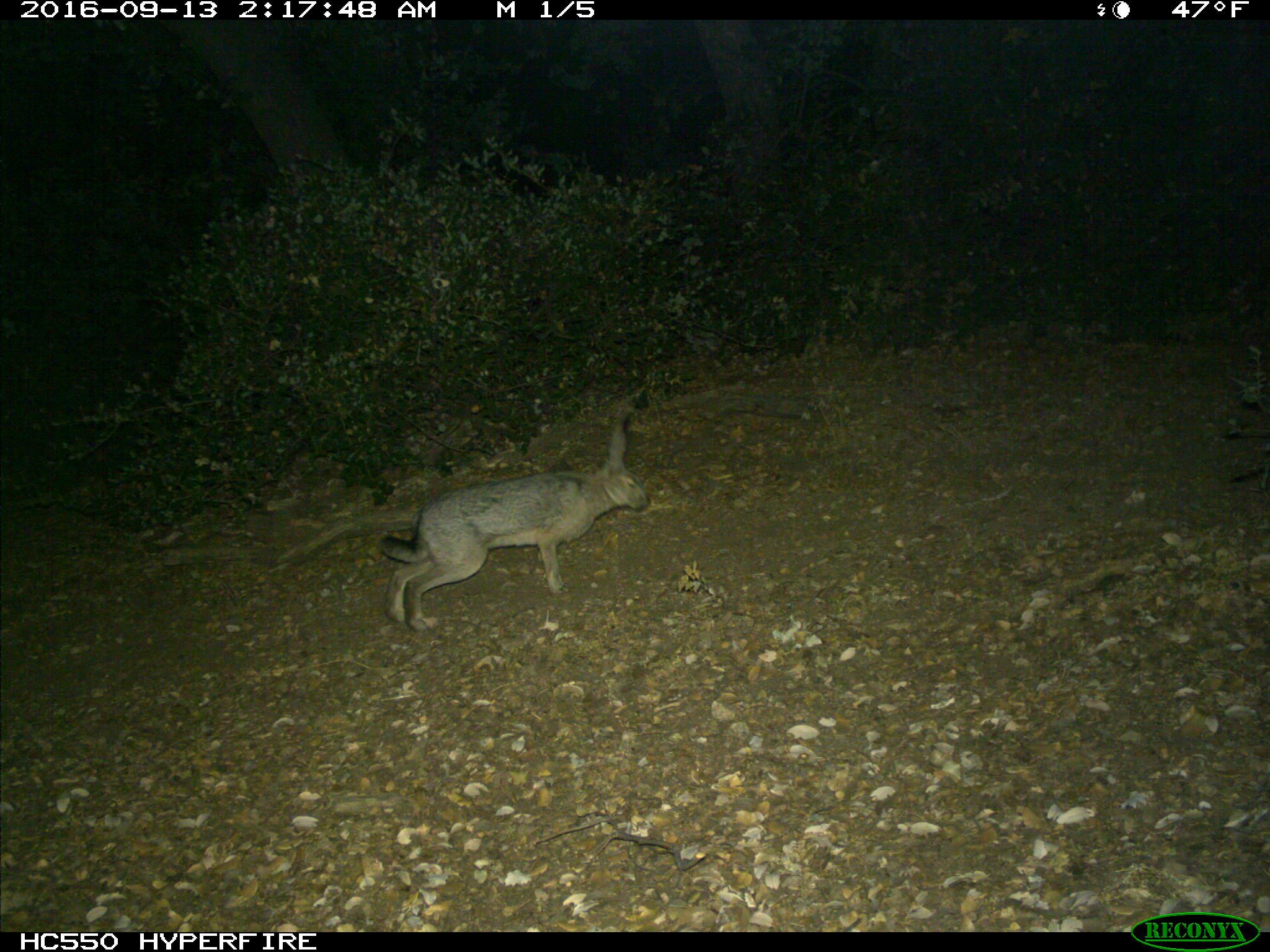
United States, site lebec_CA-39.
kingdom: Animalia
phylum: Chordata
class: Mammalia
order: Lagomorpha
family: Leporidae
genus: Lepus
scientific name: Lepus californicus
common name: black-tailed jackrabbit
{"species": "Lepus californicus (black-tailed jackrabbit)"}